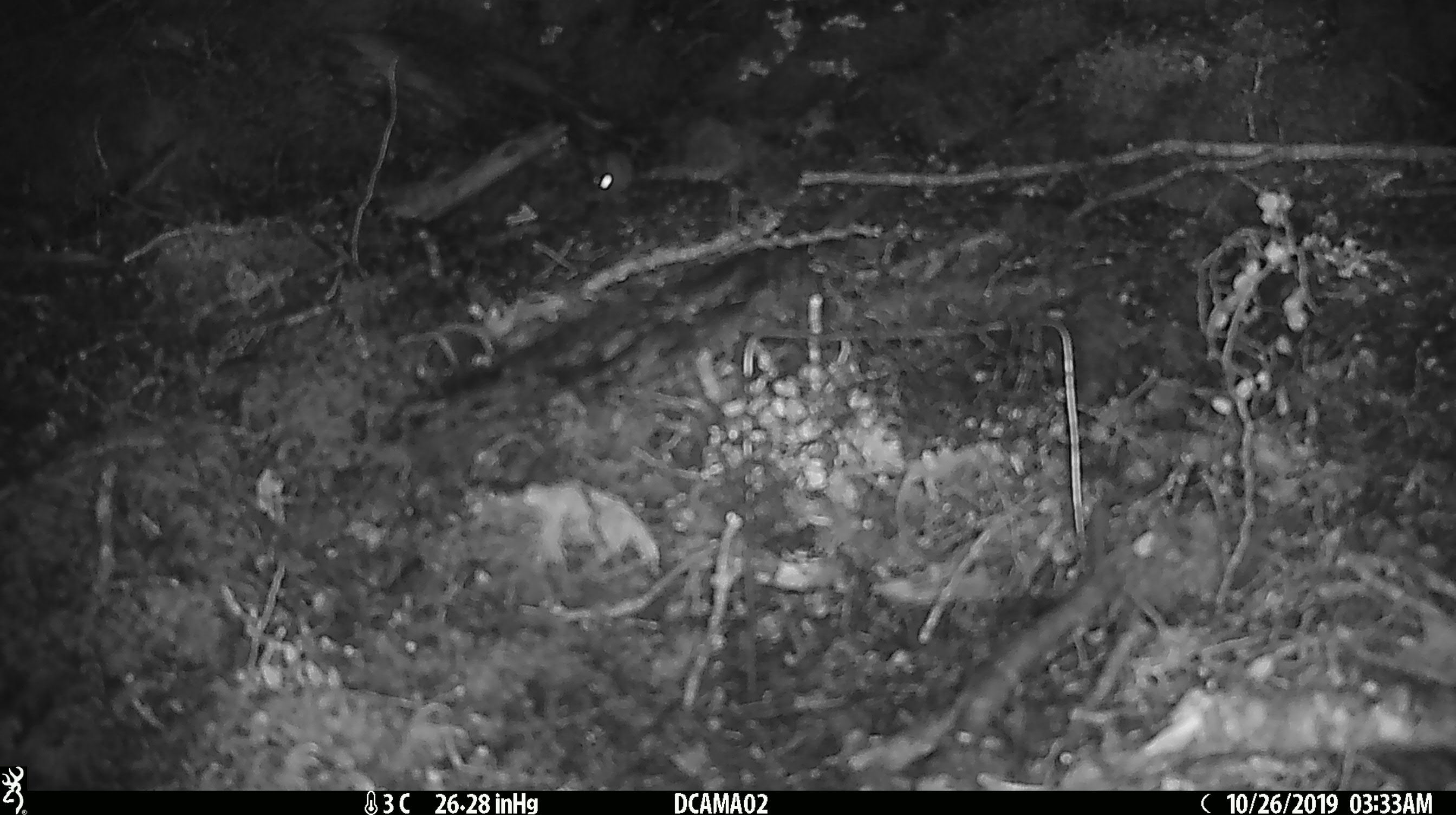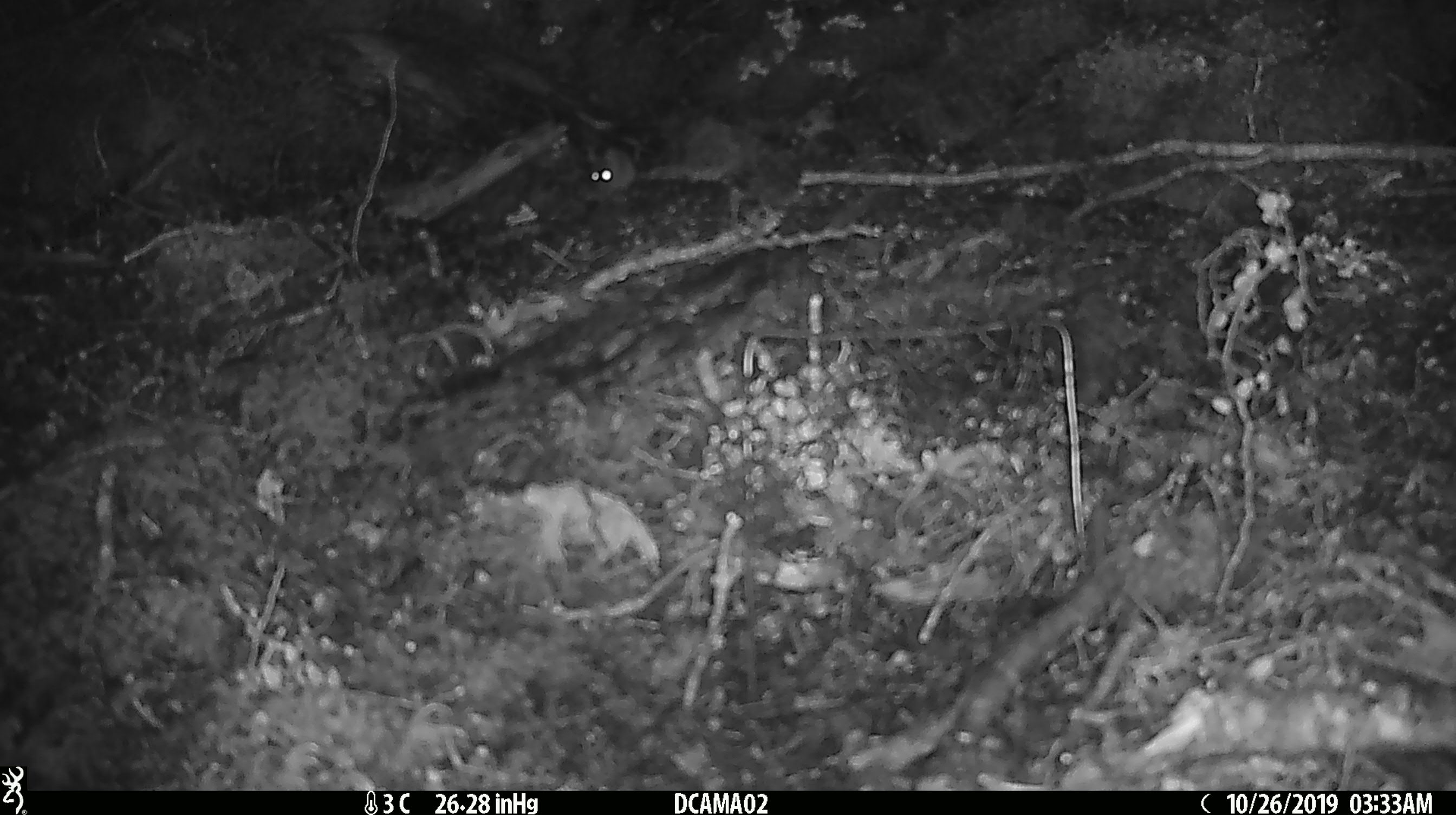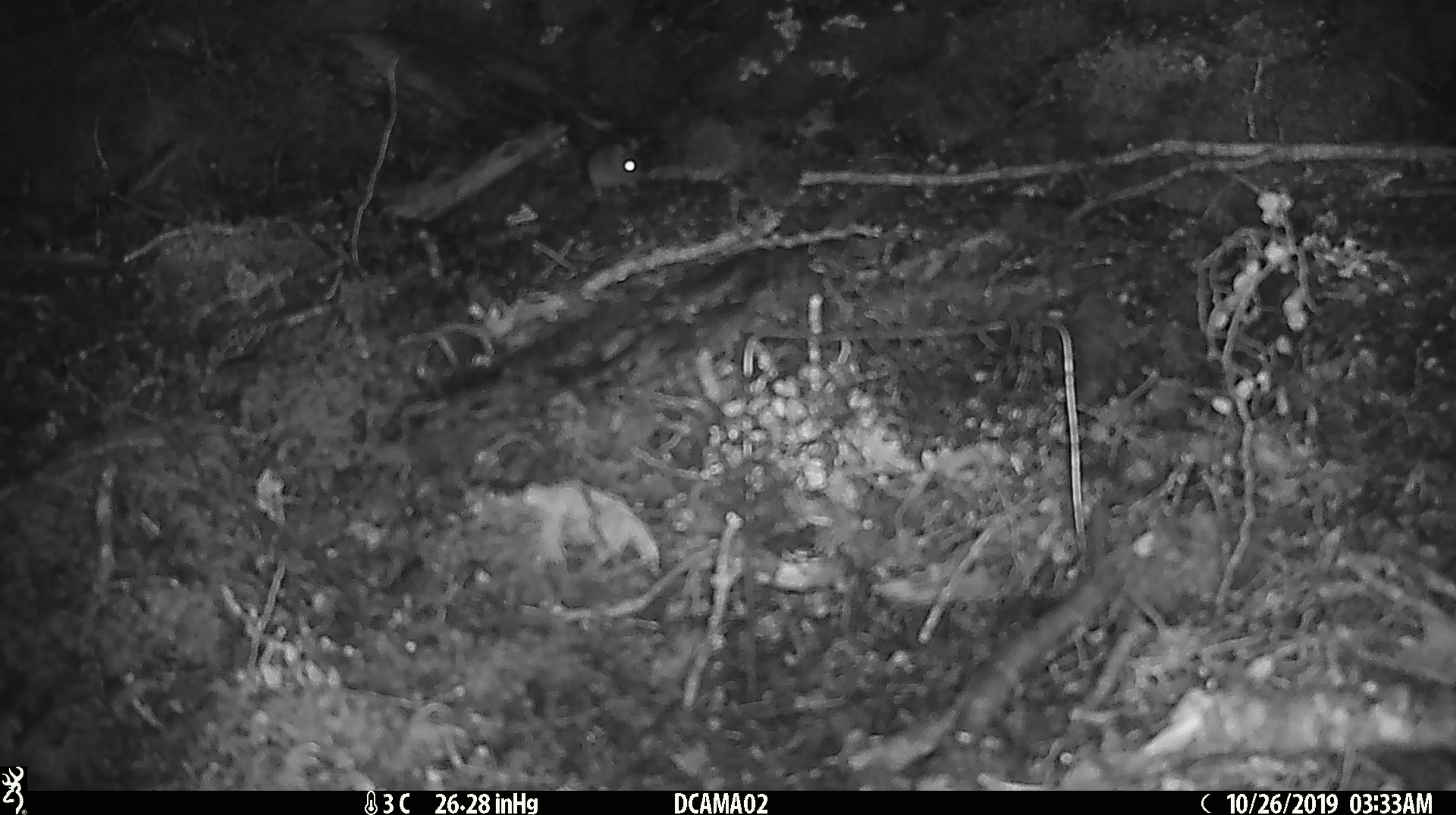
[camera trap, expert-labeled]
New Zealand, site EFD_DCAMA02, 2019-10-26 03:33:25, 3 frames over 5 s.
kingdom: Animalia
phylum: Chordata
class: Mammalia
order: Rodentia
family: Muridae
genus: Mus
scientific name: Mus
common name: mouse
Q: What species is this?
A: Mouse (Mus).